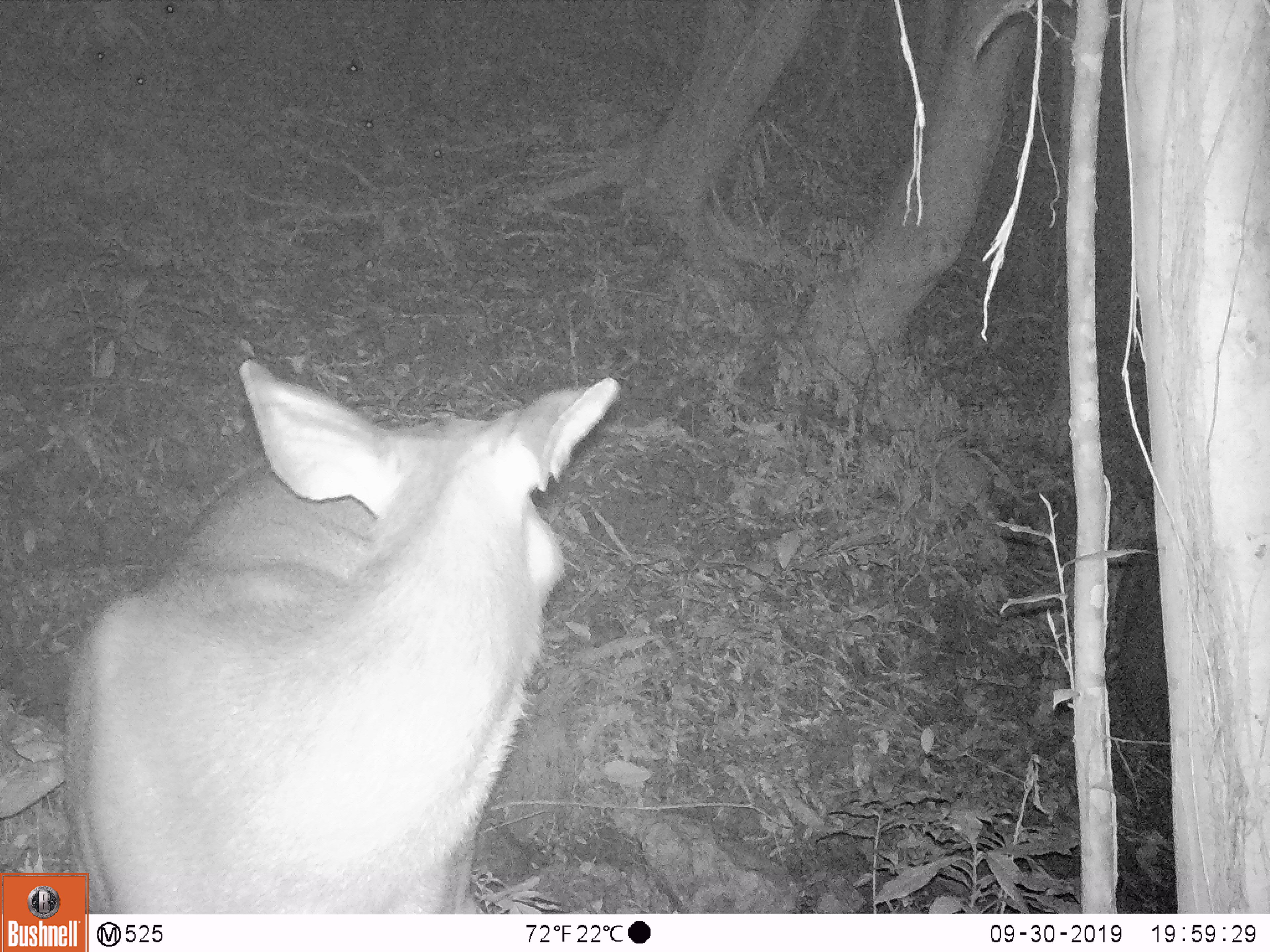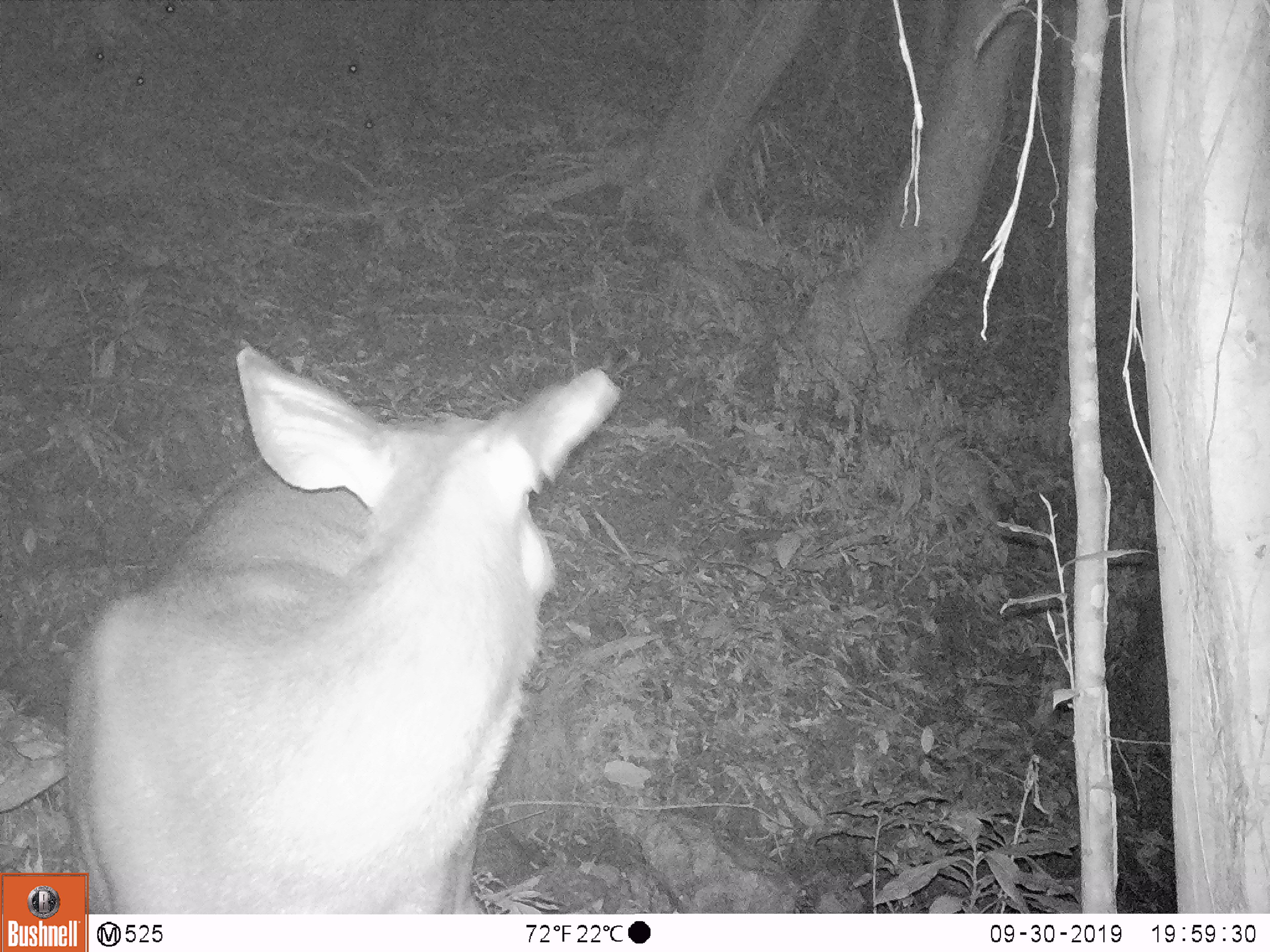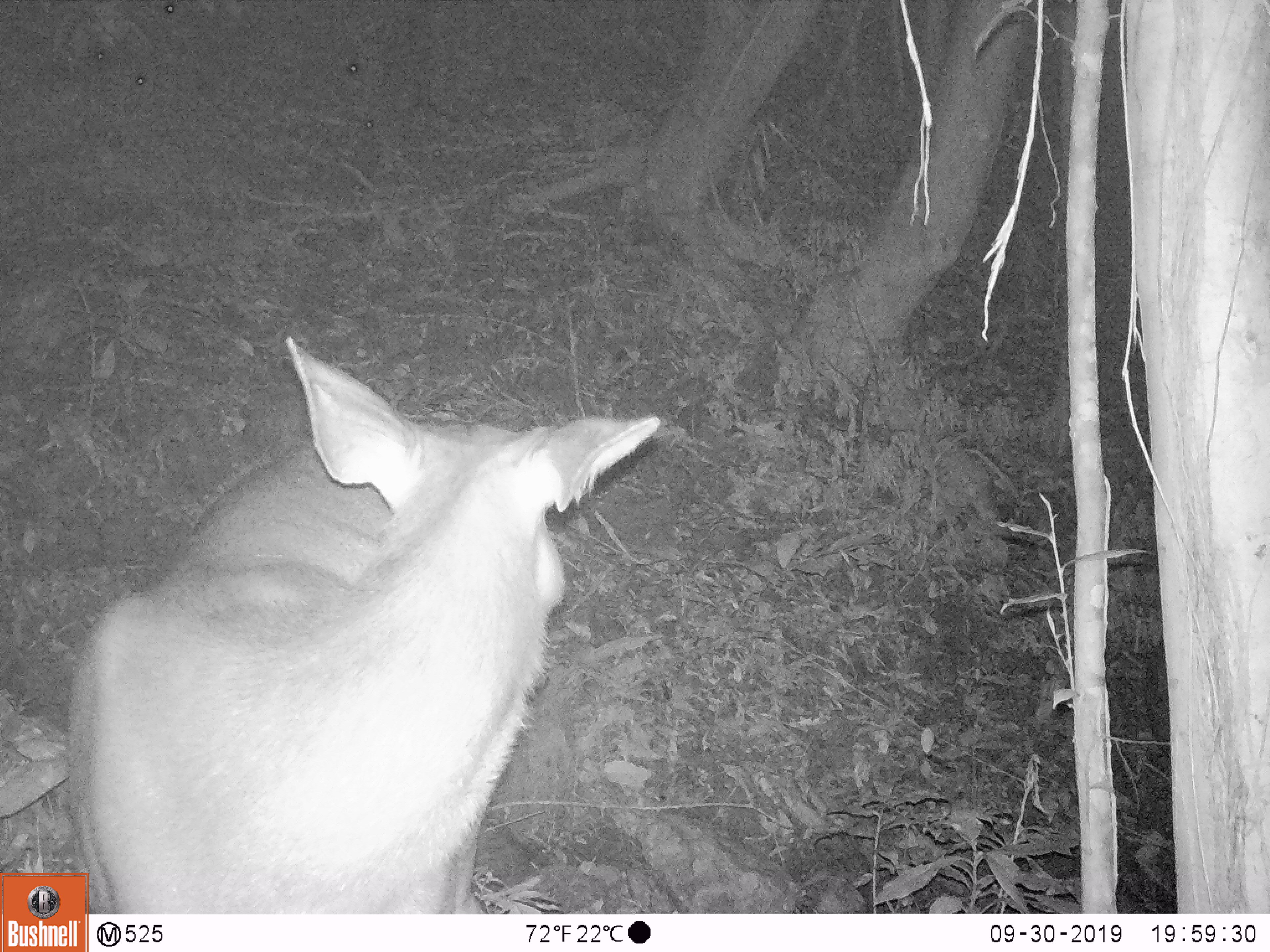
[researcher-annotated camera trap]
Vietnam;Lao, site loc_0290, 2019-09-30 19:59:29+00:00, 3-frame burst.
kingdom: Animalia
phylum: Chordata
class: Mammalia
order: Artiodactyla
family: Cervidae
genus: Rusa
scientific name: Rusa unicolor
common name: sambar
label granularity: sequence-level